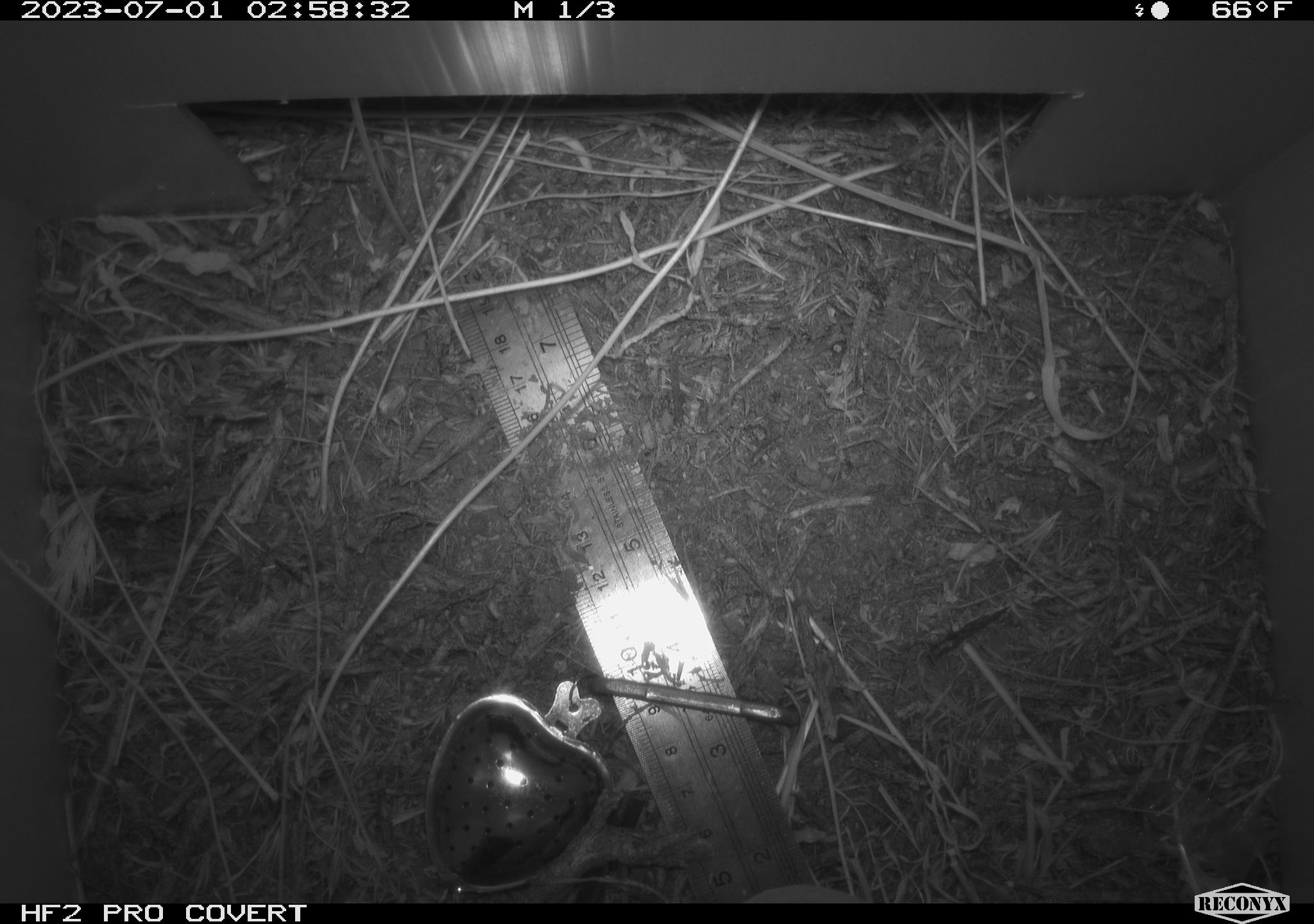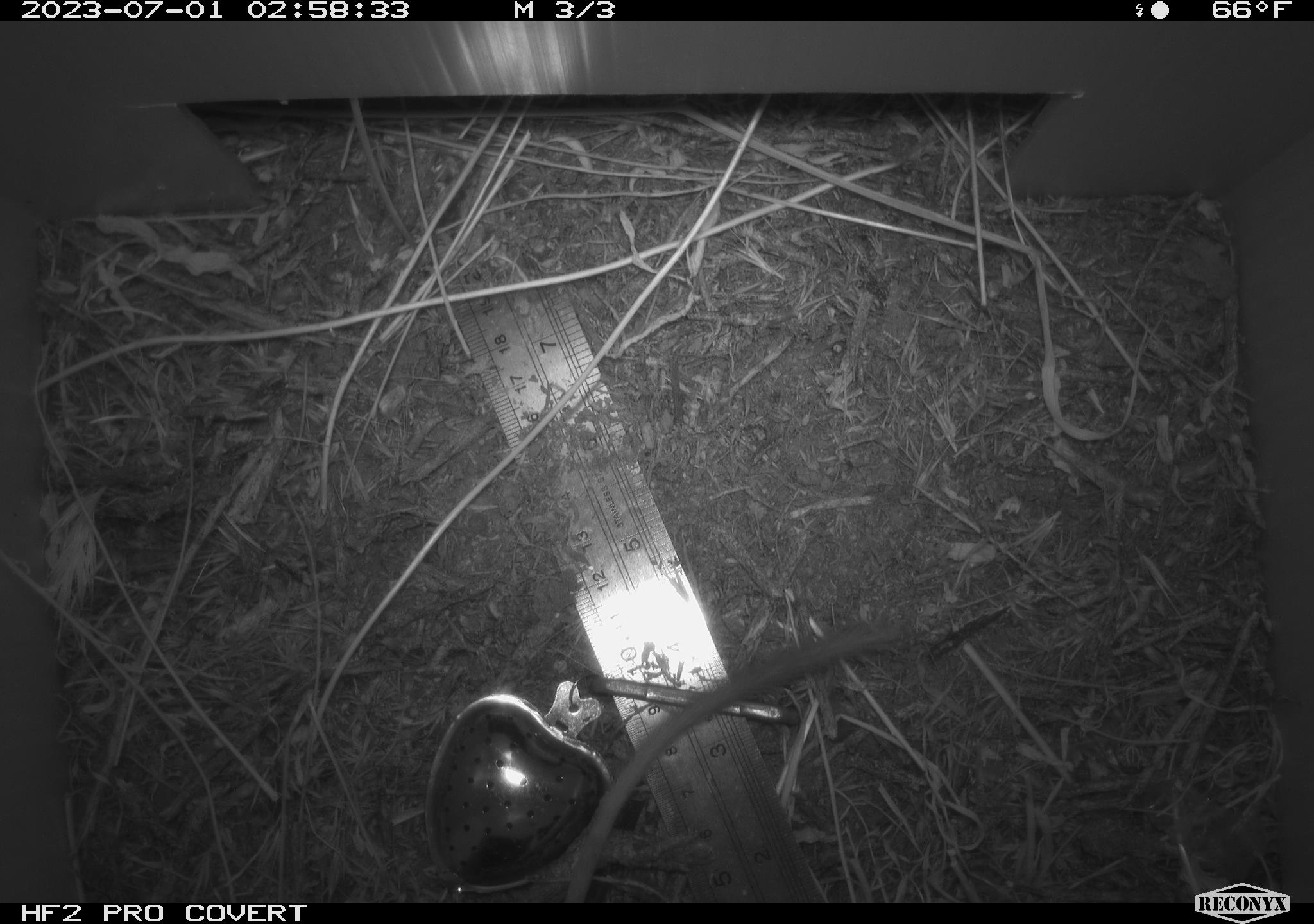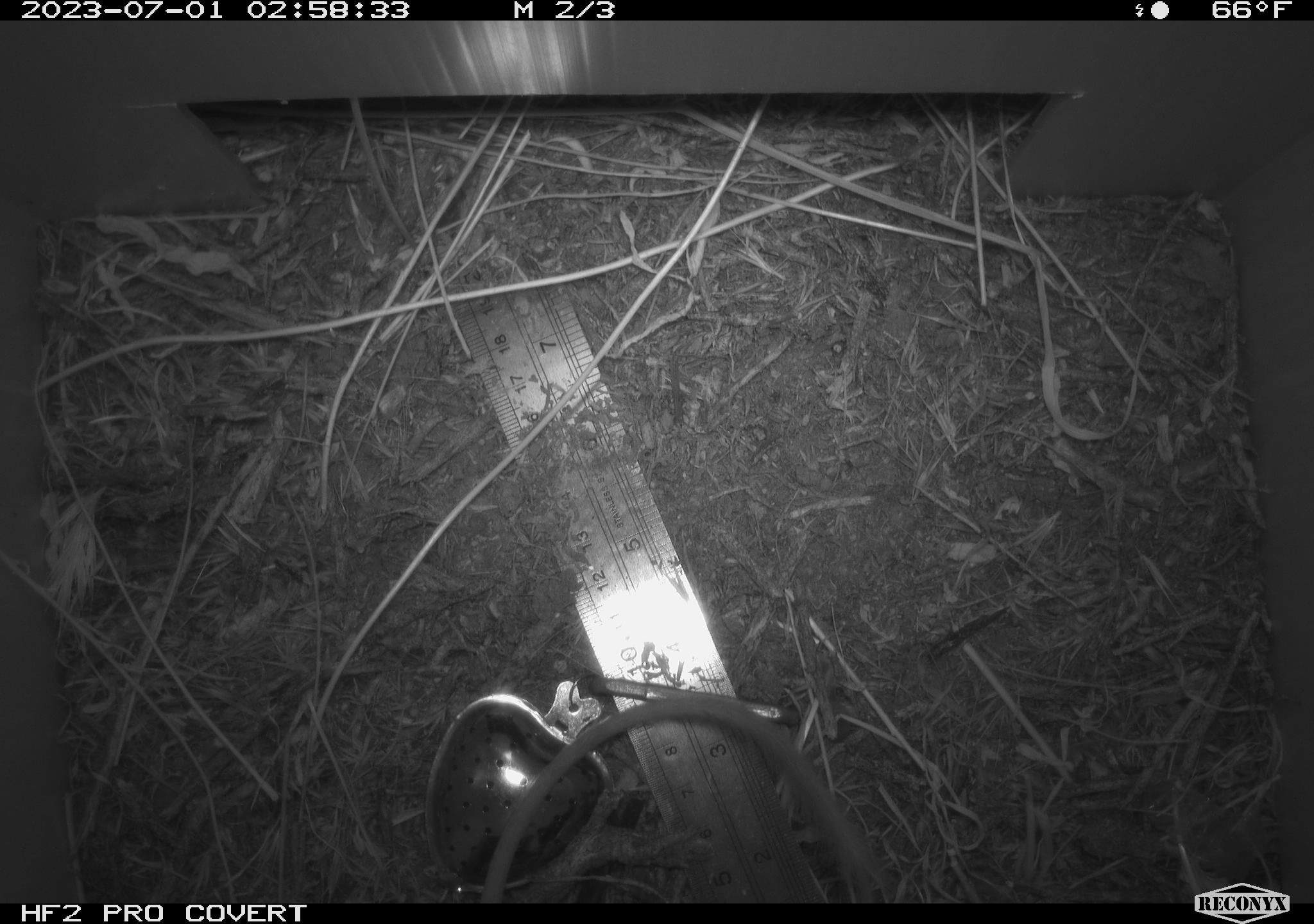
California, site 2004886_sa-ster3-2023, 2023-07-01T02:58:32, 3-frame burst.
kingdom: Animalia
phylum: Chordata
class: Mammalia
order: Rodentia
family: Heteromyidae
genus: Dipodomys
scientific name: Dipodomys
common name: kangaroo rats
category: dipodomys species